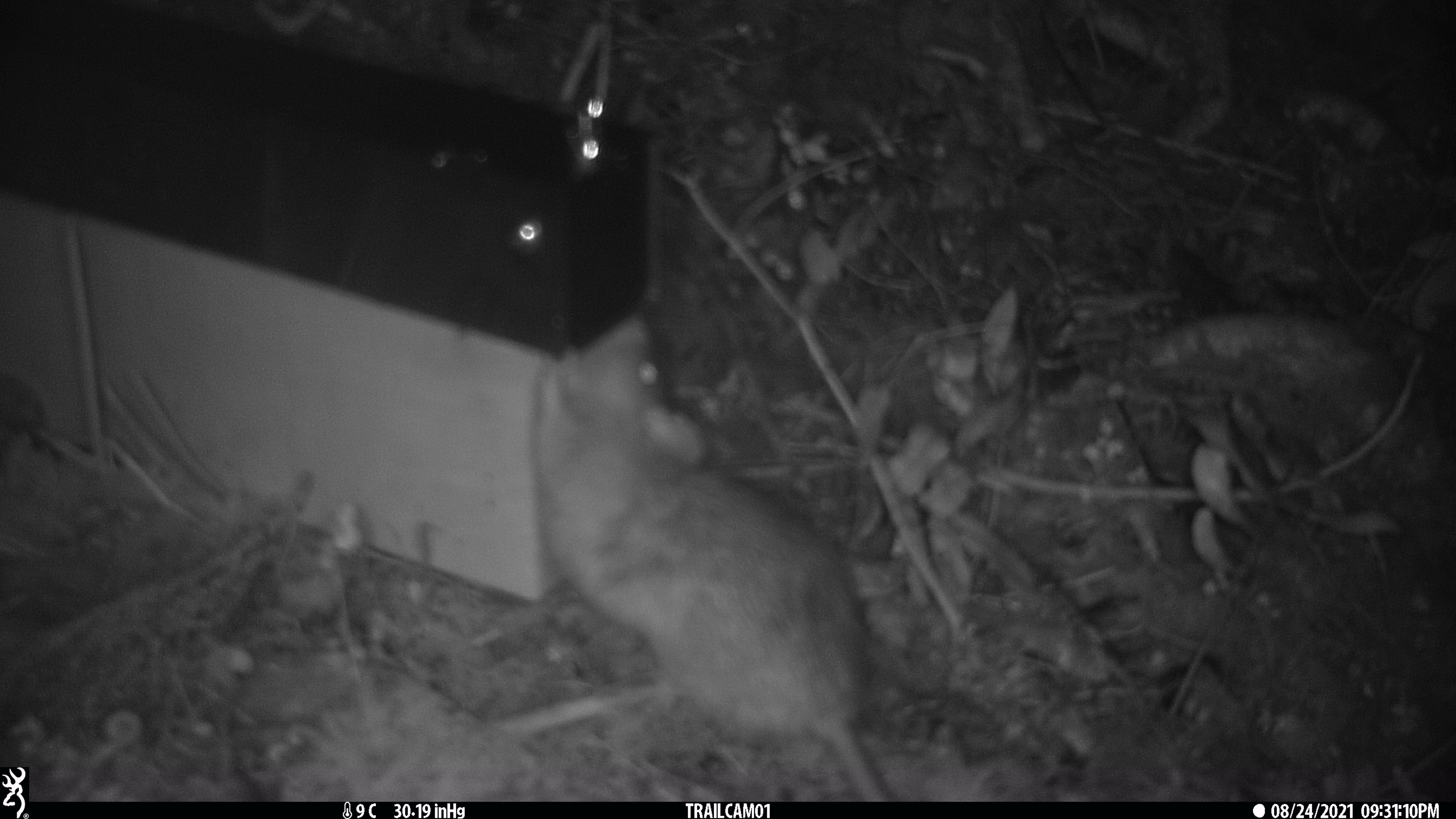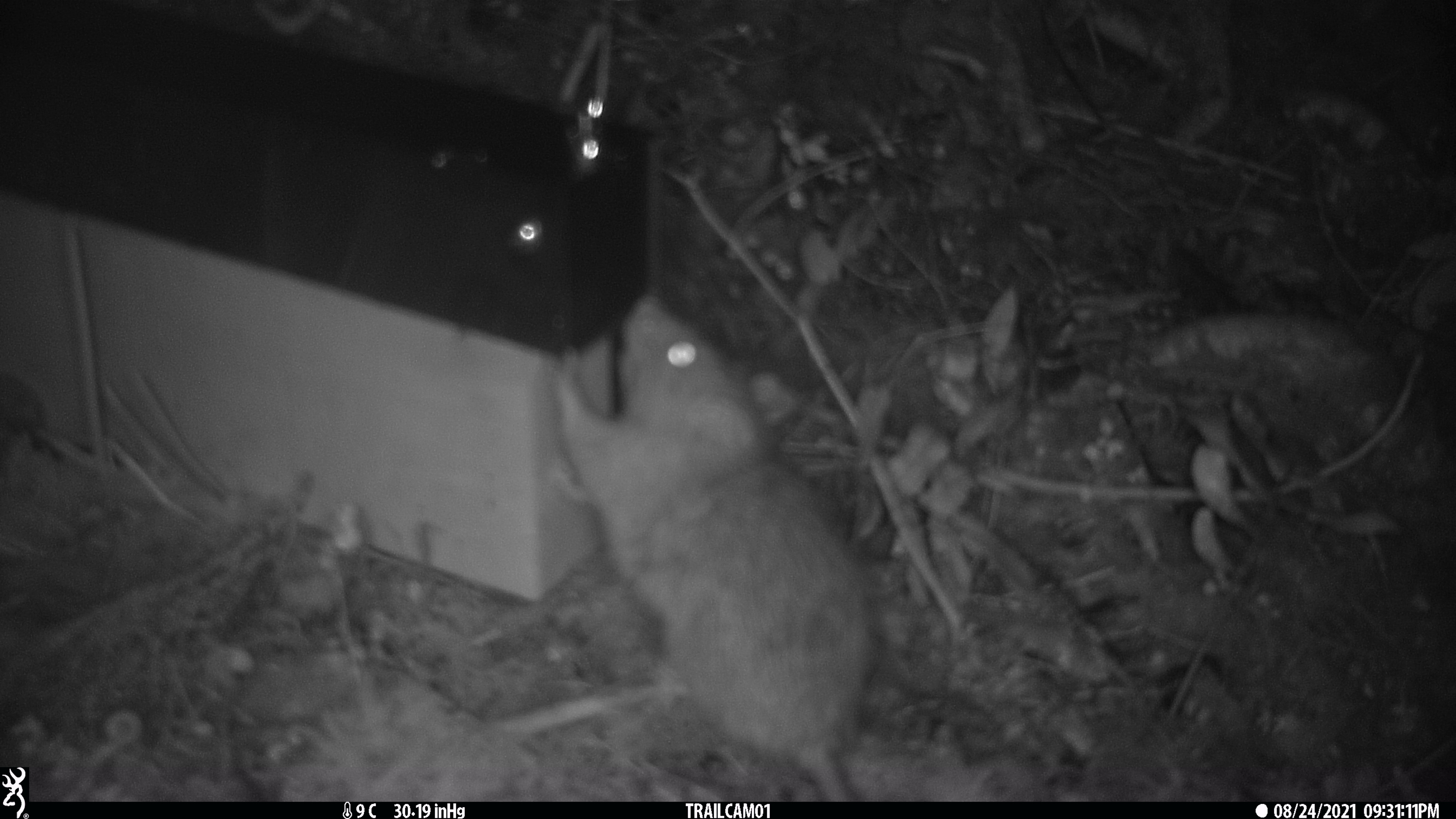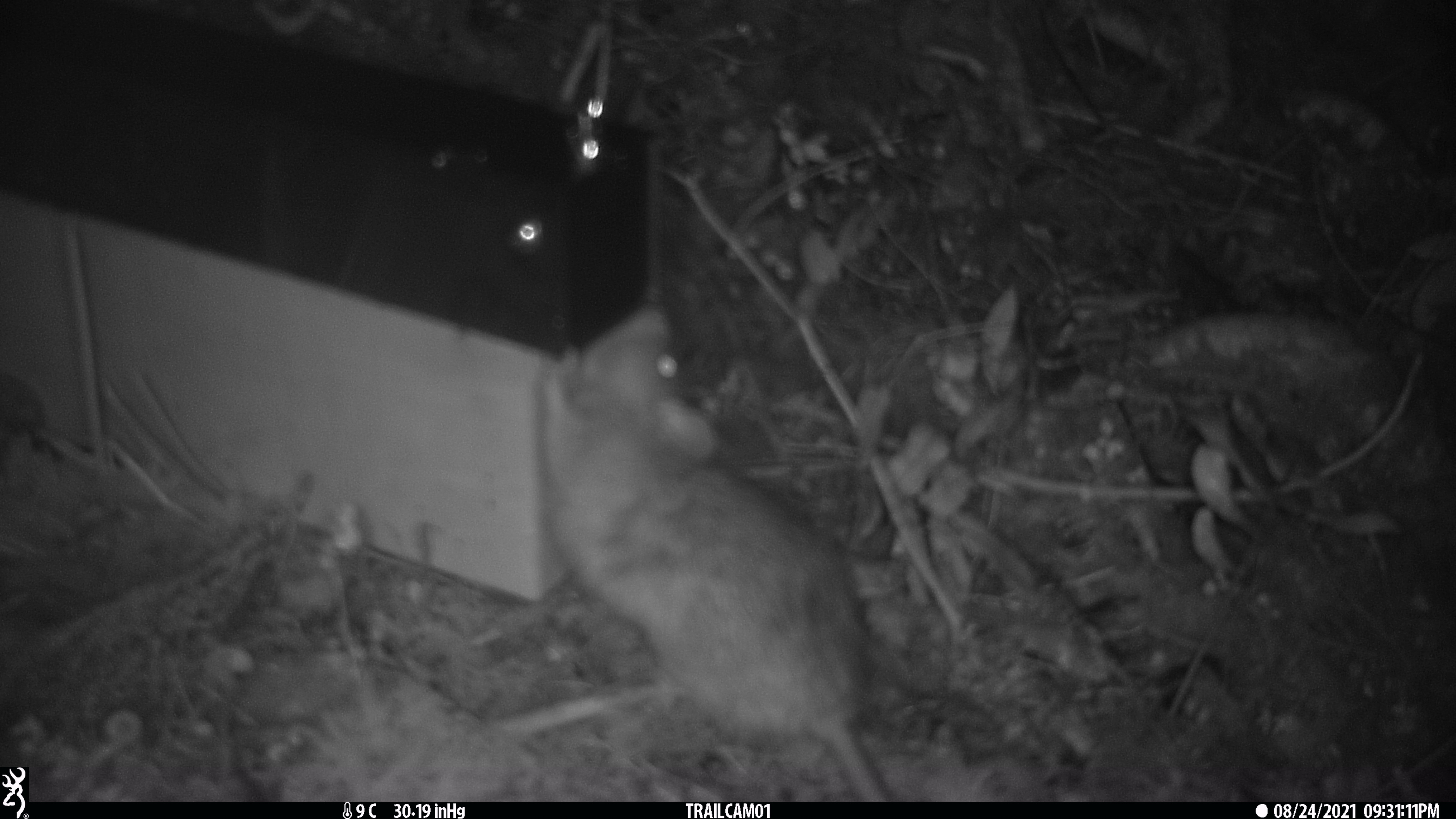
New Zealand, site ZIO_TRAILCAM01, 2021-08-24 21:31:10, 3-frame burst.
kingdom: Animalia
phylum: Chordata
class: Mammalia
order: Rodentia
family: Muridae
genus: Rattus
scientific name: Rattus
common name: rat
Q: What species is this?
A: Rat (Rattus).